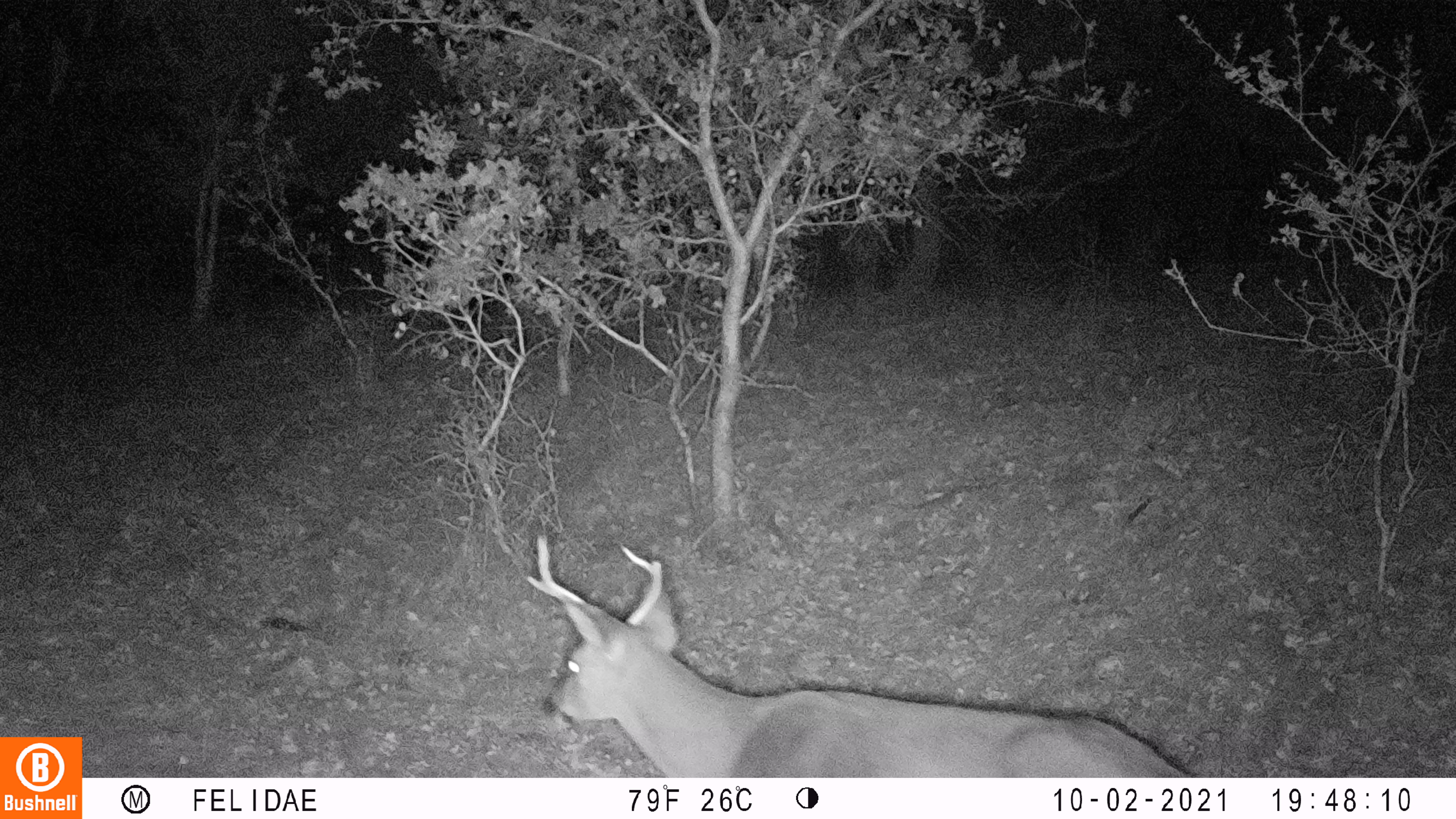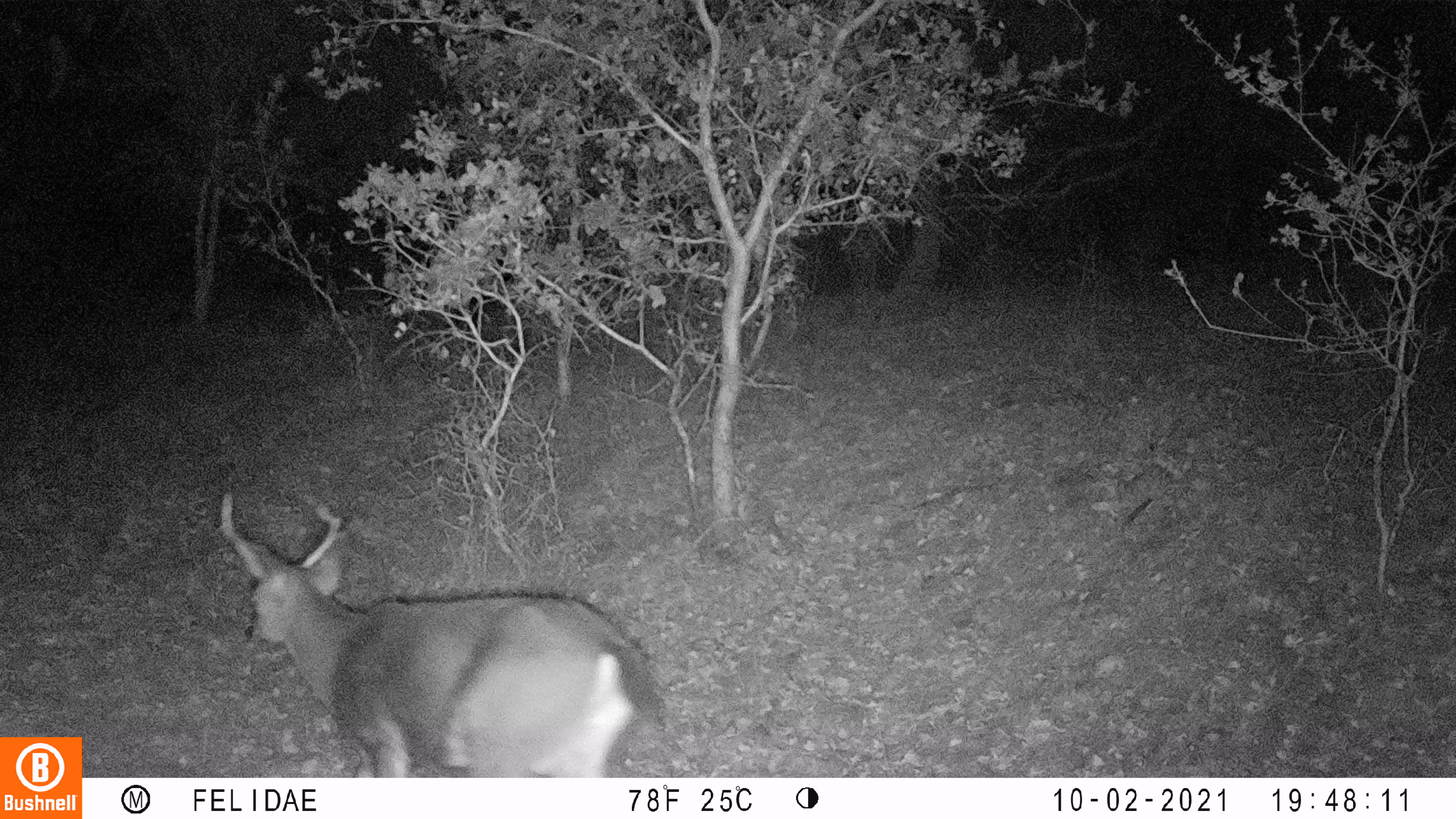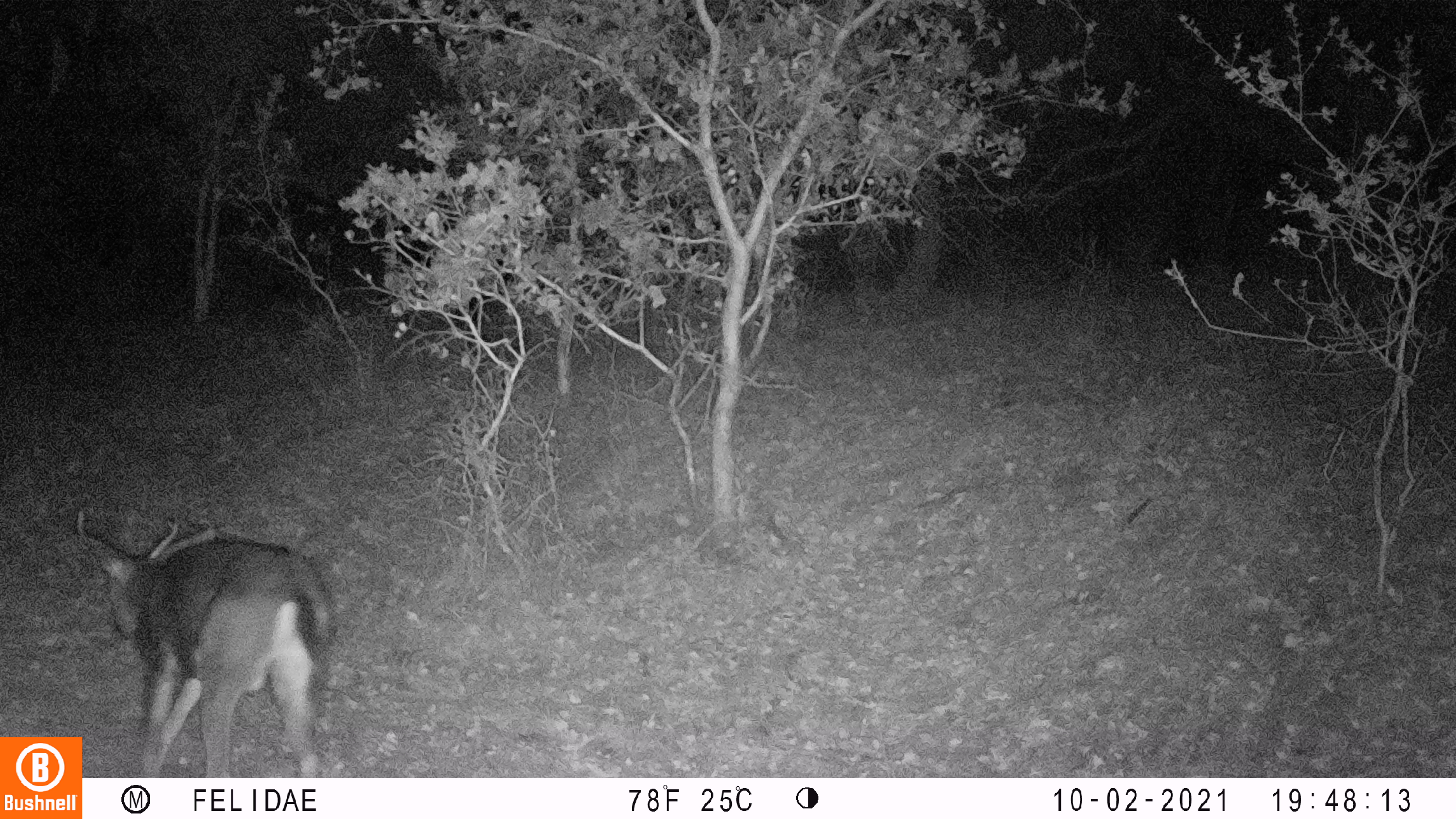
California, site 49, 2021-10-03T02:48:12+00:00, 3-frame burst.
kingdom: Animalia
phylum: Chordata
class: Mammalia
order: Artiodactyla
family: Cervidae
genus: Odocoileus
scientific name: Odocoileus hemionus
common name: mule deer